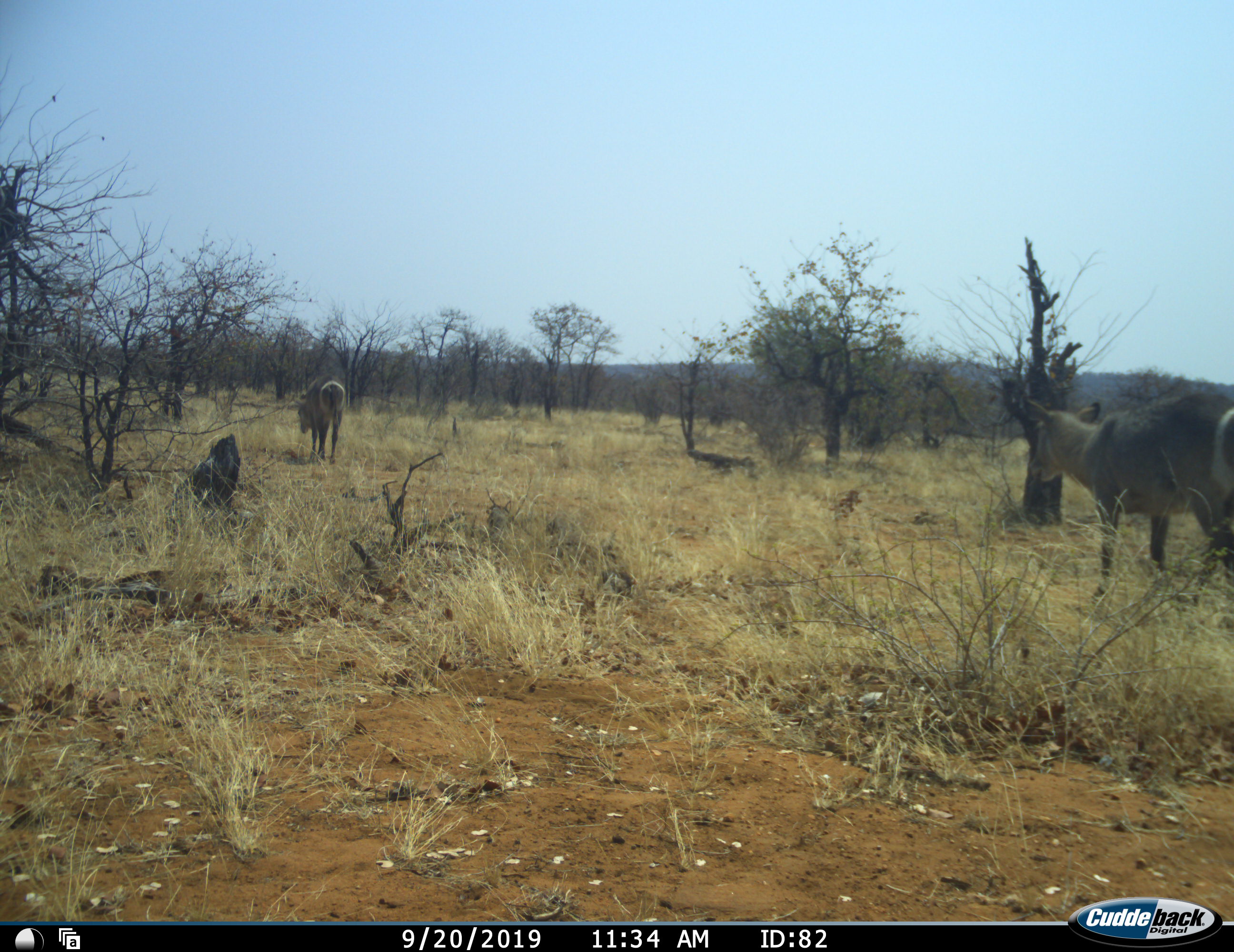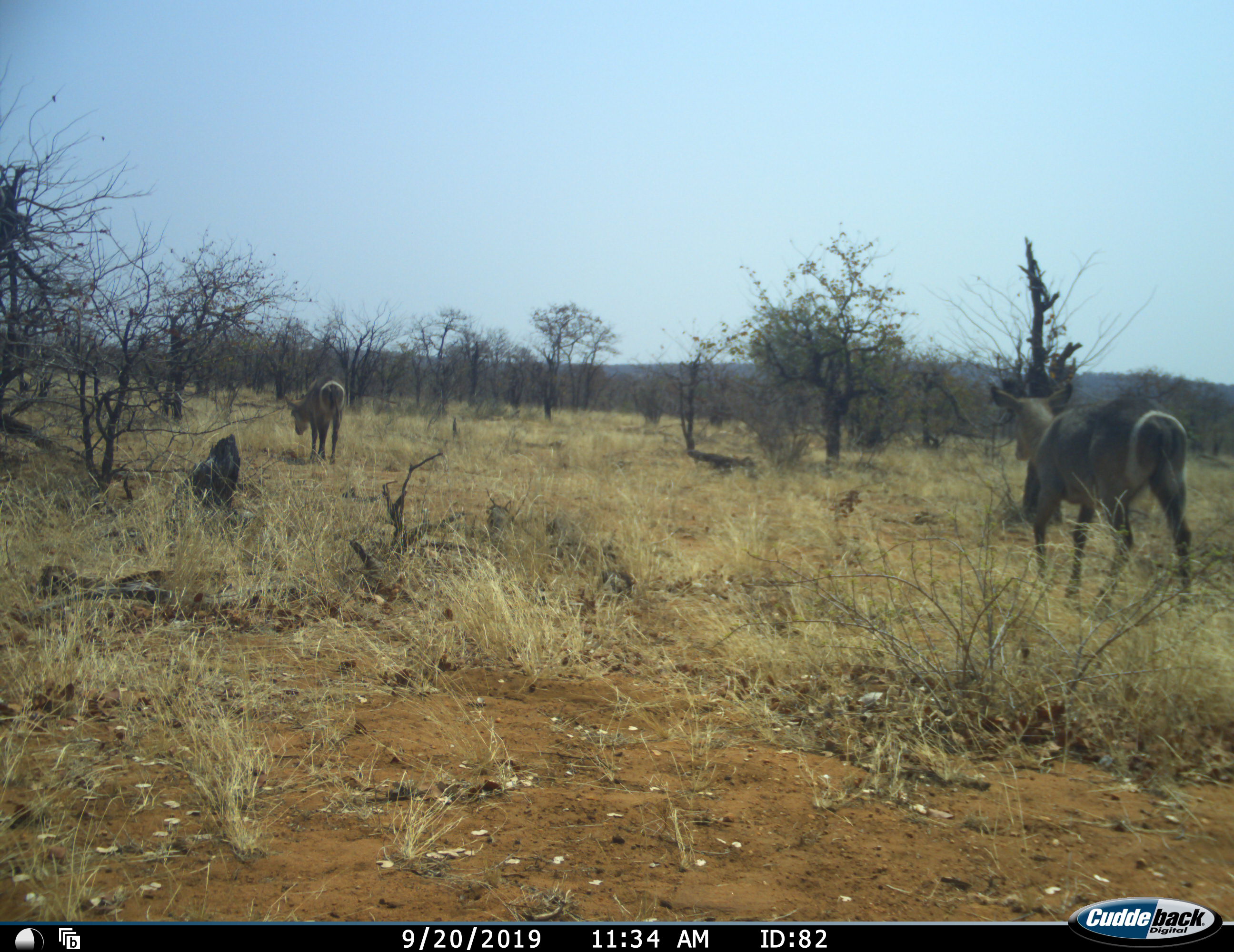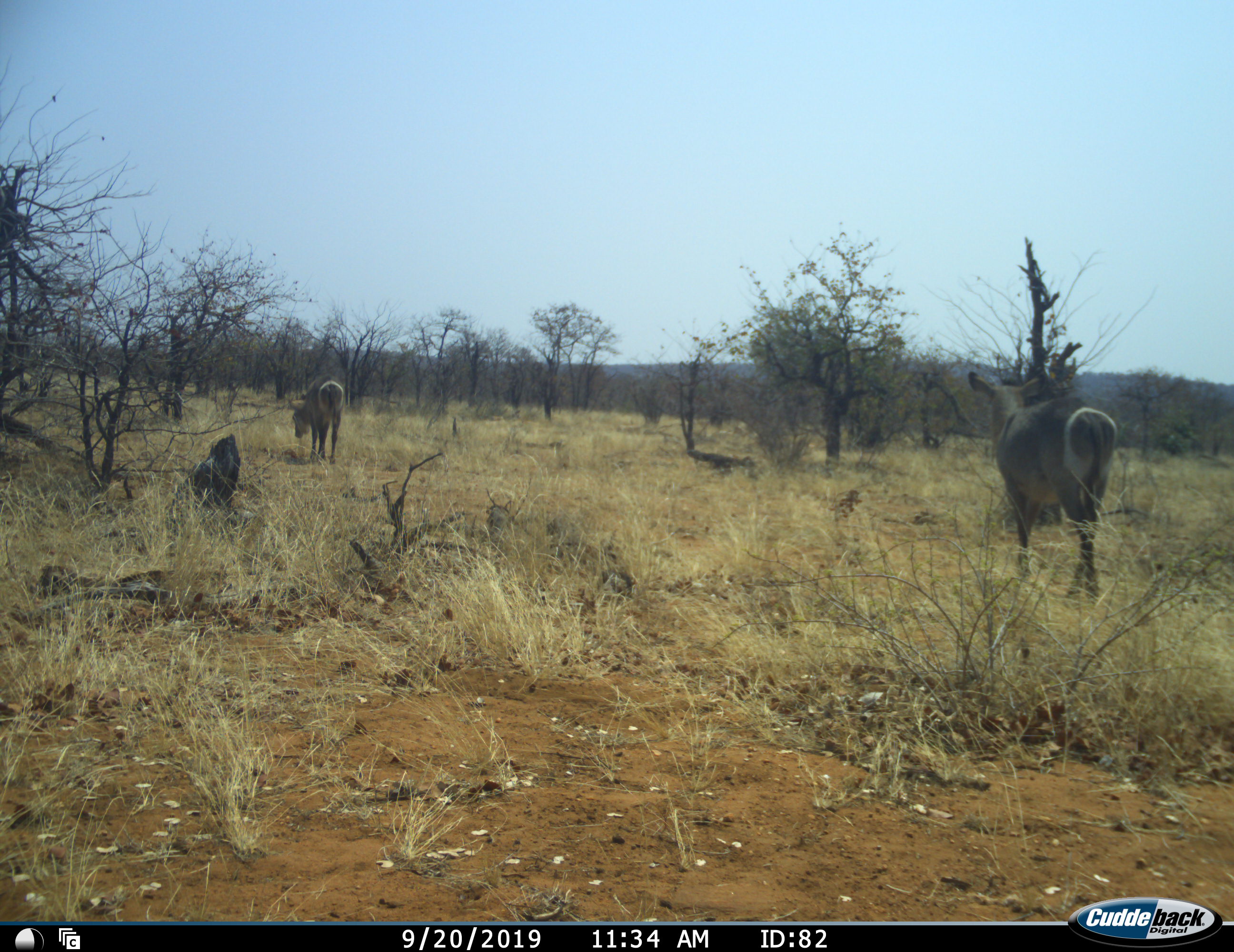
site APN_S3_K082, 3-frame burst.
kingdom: Animalia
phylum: Chordata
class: Mammalia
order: Artiodactyla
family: Bovidae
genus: Kobus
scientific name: Kobus ellipsiprymnus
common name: waterbuck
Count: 2.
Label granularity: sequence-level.